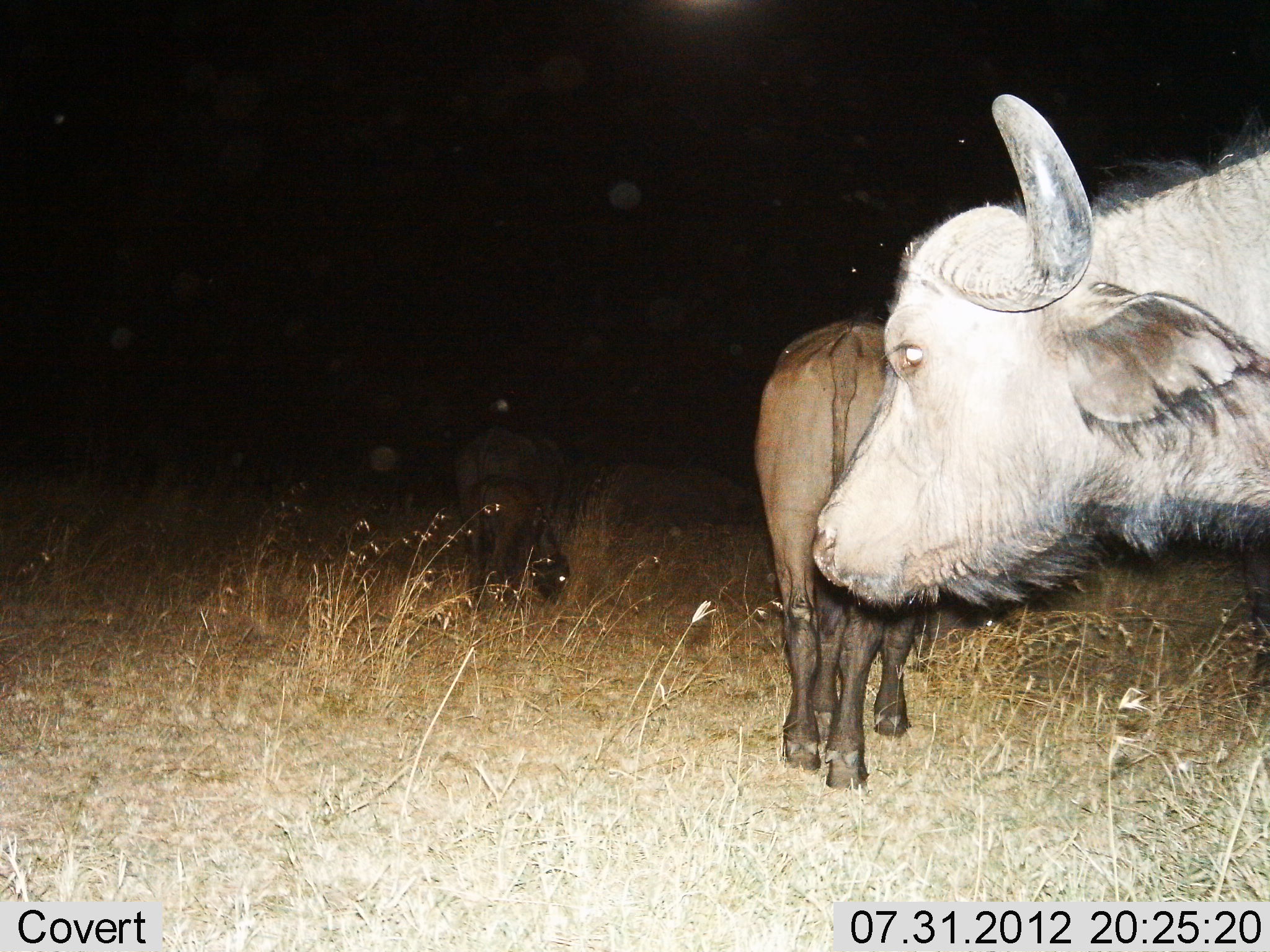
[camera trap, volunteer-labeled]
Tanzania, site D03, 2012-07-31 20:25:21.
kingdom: Animalia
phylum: Chordata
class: Mammalia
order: Artiodactyla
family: Bovidae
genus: Syncerus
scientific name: Syncerus caffer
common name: cape buffalo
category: buffalo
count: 3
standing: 80%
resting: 10%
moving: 20%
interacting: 0%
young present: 20%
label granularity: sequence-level